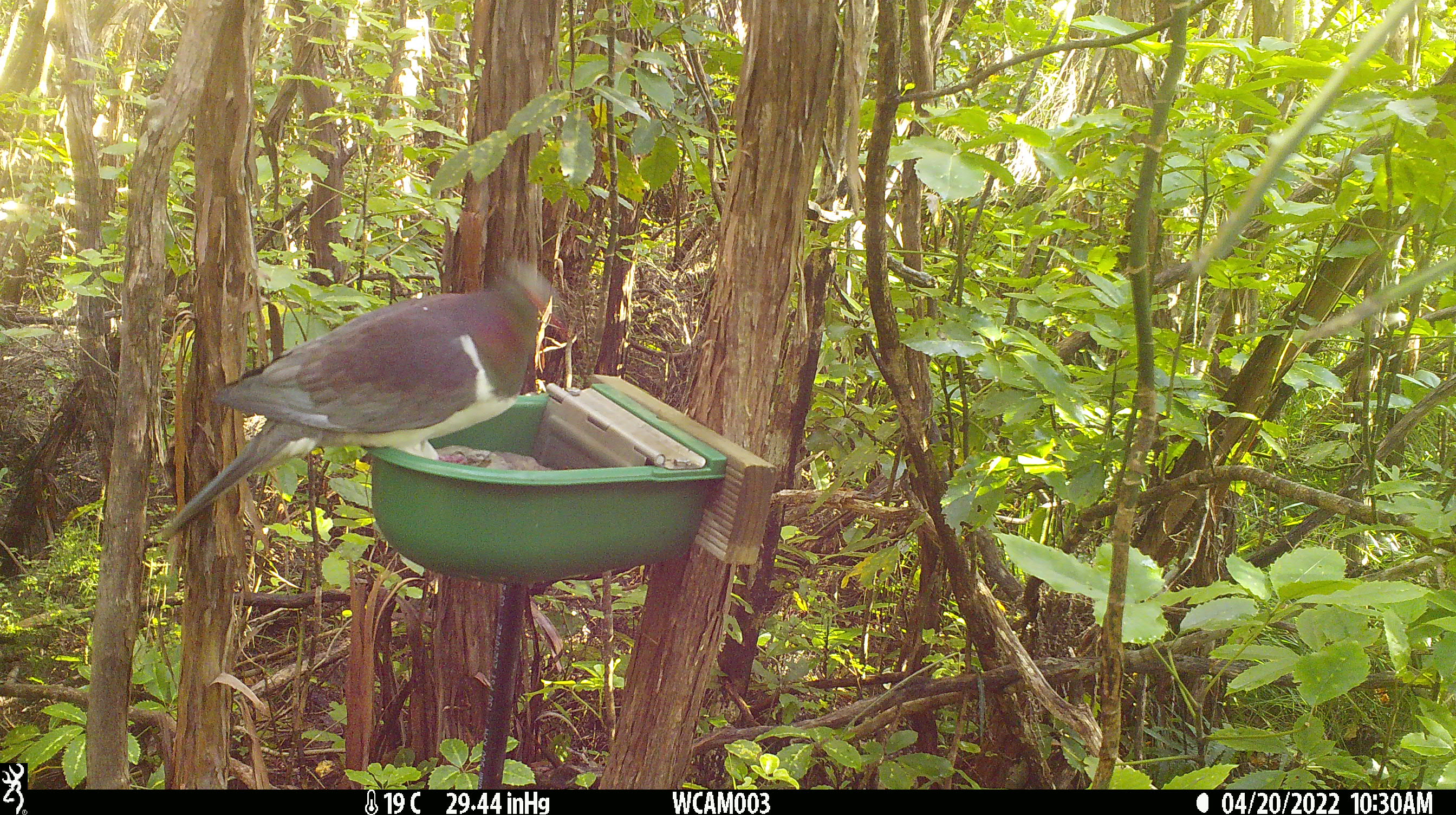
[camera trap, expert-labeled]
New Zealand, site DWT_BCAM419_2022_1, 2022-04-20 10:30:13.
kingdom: Animalia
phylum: Chordata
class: Aves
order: Columbiformes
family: Columbidae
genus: Hemiphaga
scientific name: Hemiphaga novaeseelandiae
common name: new zealand pigeon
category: kereru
Kereru (new zealand pigeon) (Hemiphaga novaeseelandiae).